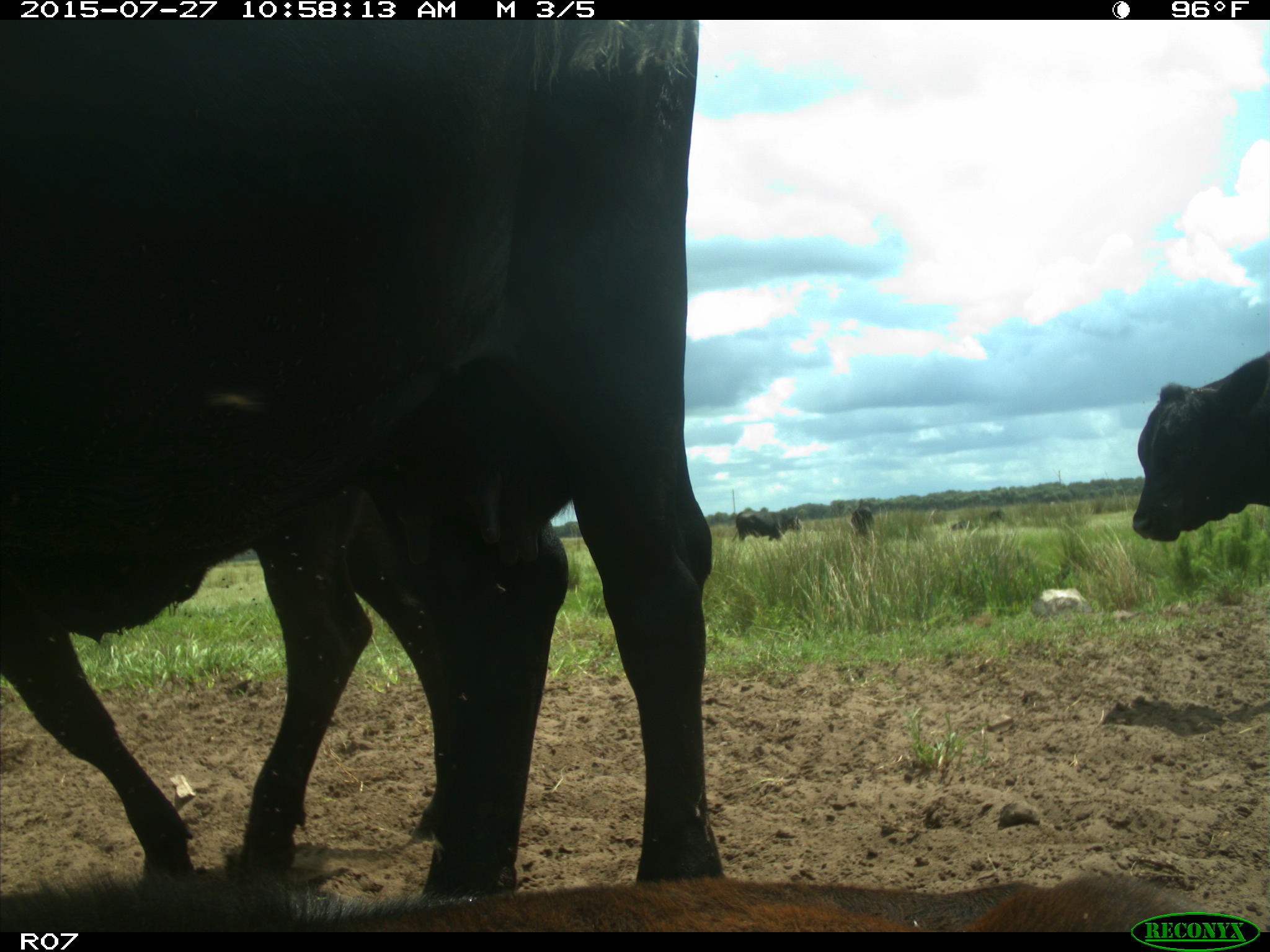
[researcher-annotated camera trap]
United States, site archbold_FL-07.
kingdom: Animalia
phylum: Chordata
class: Mammalia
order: Artiodactyla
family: Bovidae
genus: Bos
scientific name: Bos taurus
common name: domestic cow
Bos taurus (domestic cow).